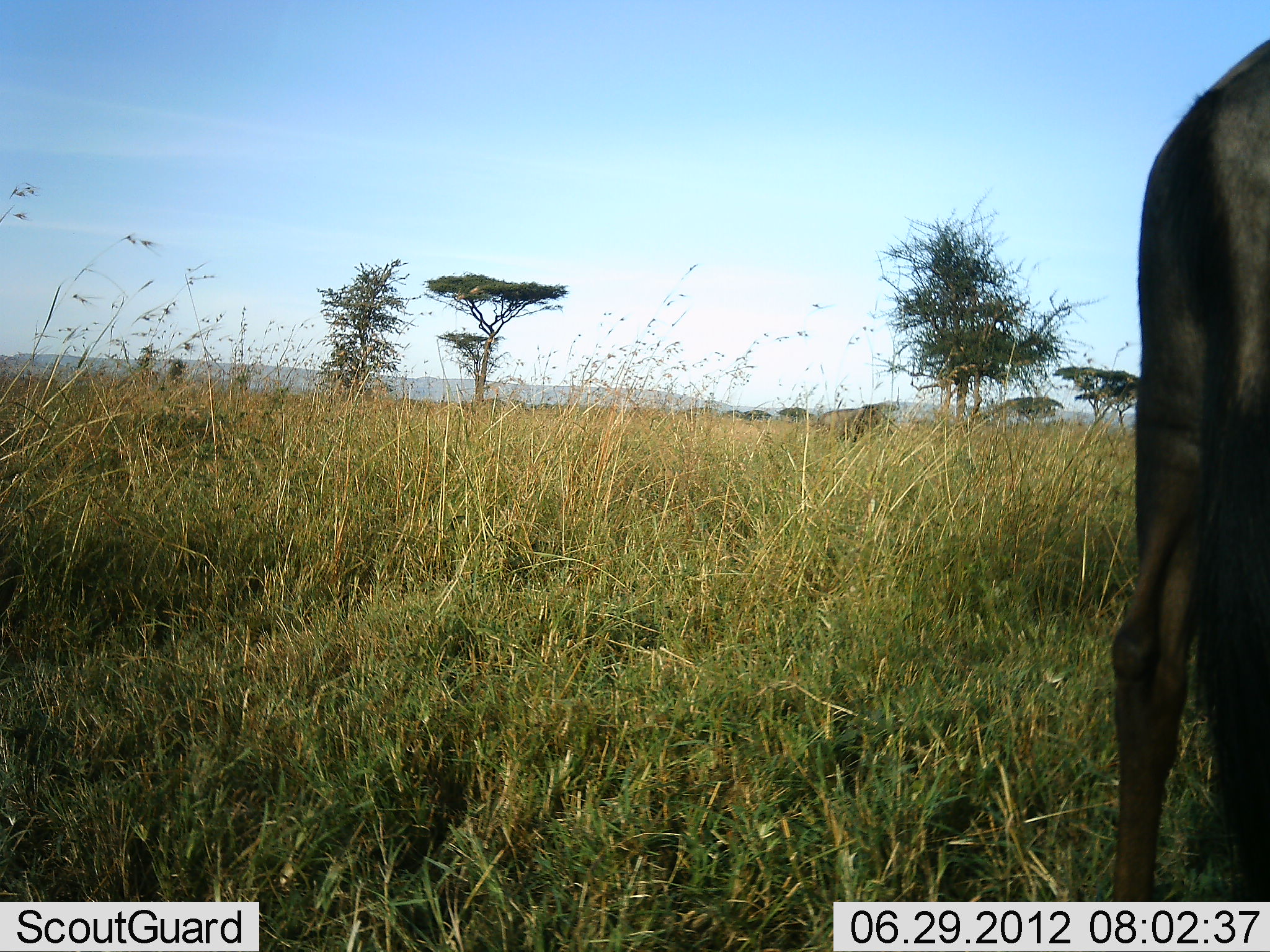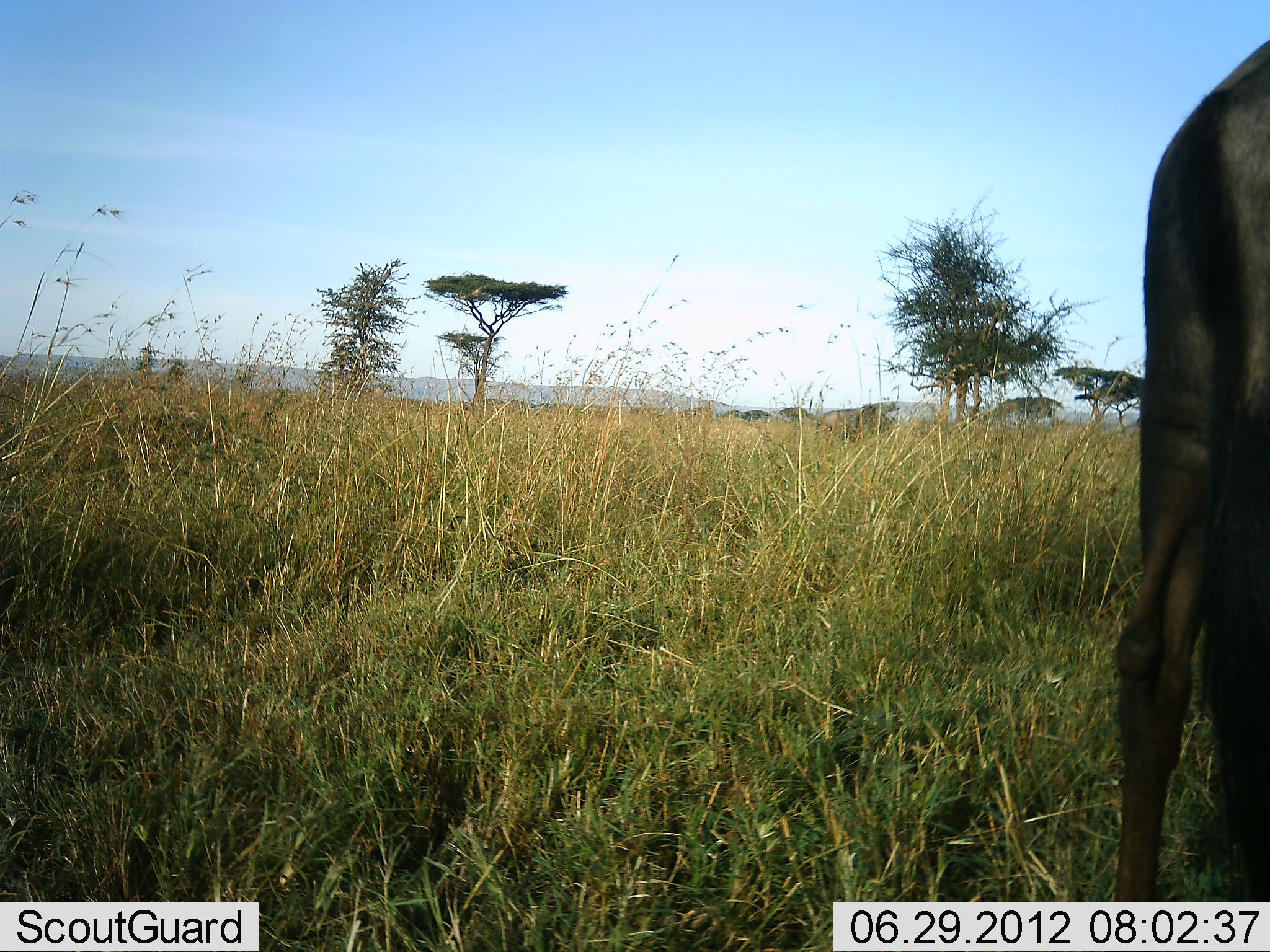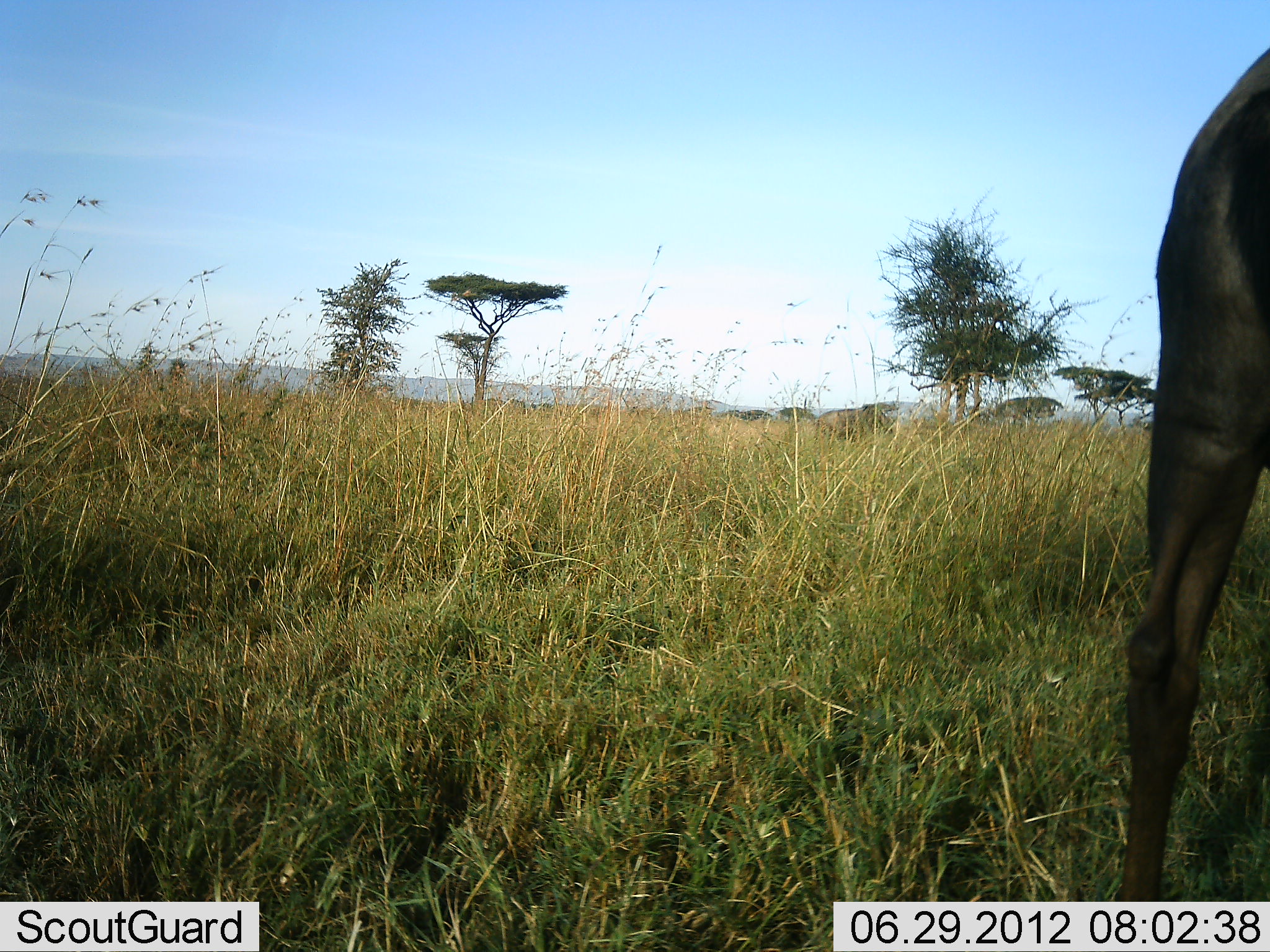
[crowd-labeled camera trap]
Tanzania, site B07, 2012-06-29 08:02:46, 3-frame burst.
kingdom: Animalia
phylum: Chordata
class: Mammalia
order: Artiodactyla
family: Bovidae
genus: Connochaetes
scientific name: Connochaetes taurinus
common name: blue wildebeest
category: wildebeest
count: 1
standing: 100%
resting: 0%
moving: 0%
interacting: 0%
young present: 0%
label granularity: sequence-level